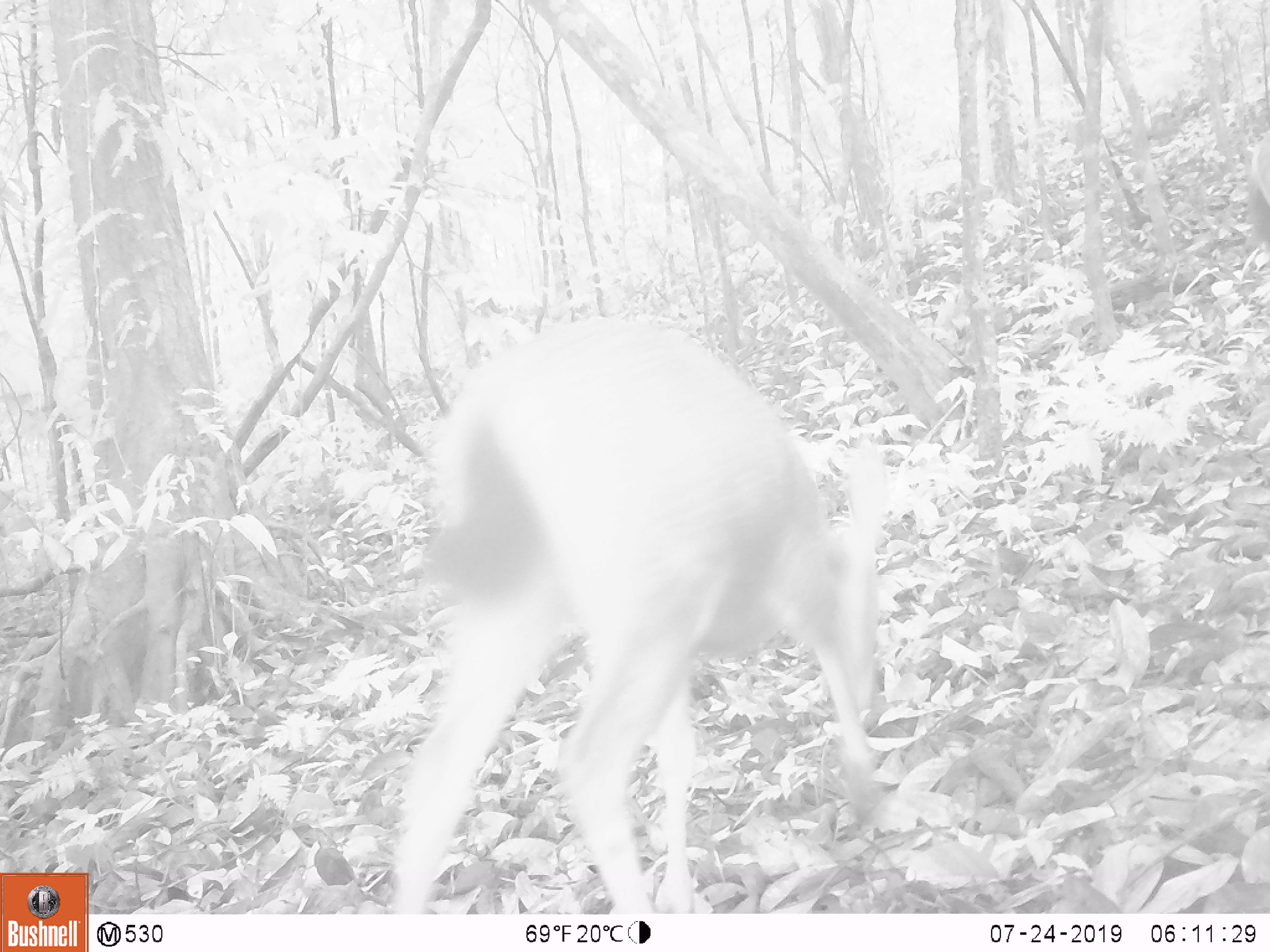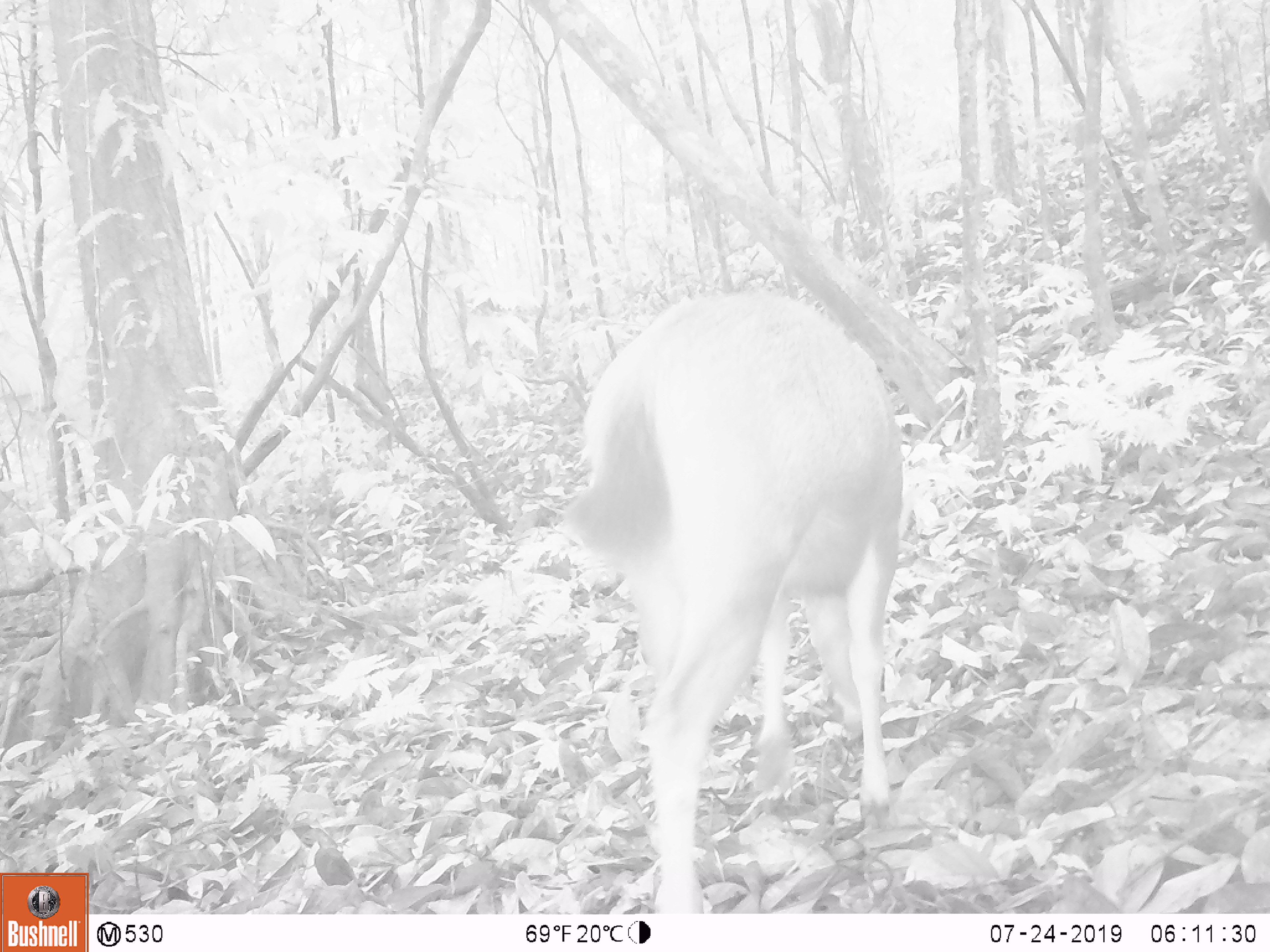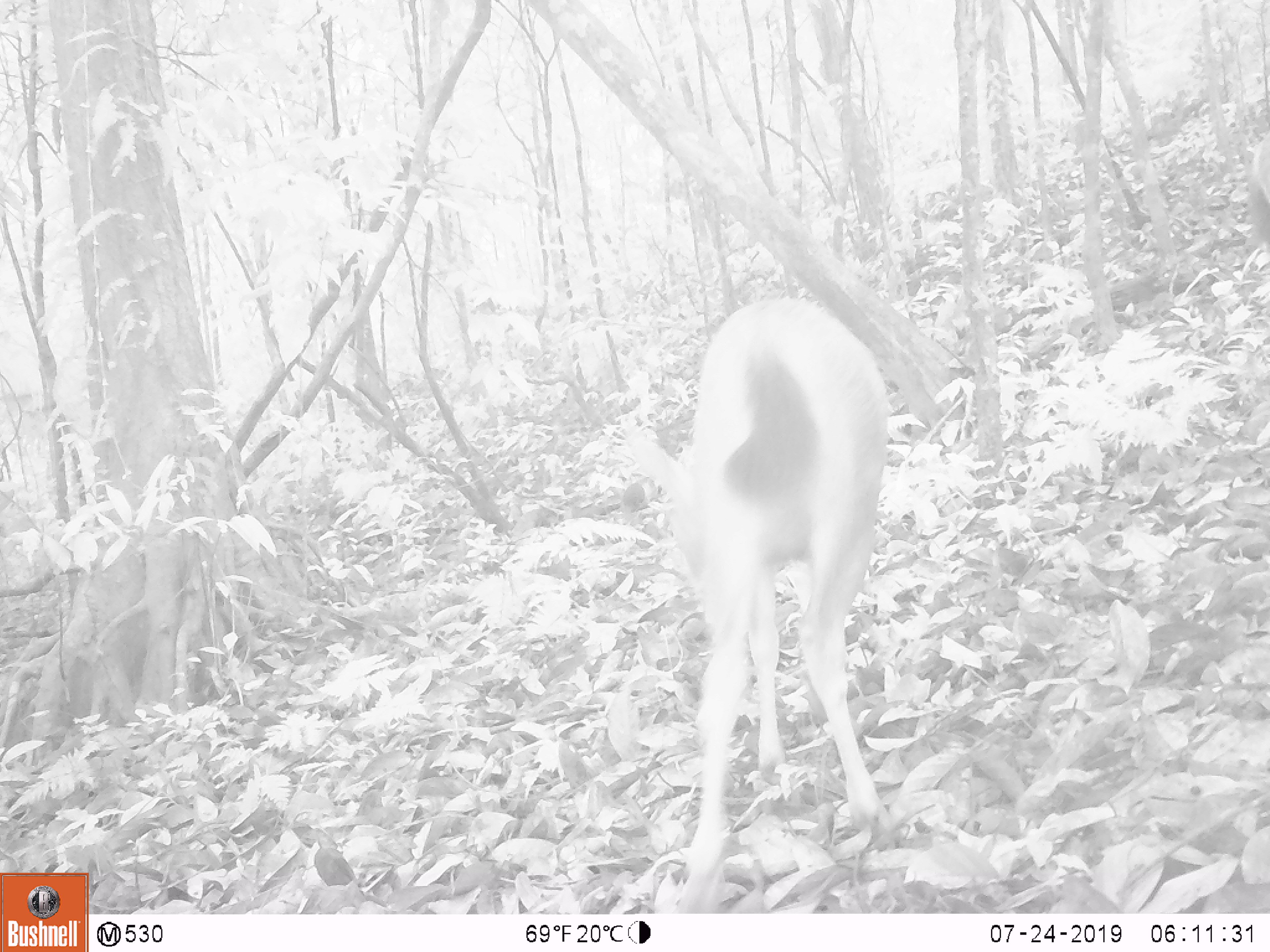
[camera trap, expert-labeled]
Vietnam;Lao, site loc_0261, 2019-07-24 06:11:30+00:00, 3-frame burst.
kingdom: Animalia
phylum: Chordata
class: Mammalia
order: Artiodactyla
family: Cervidae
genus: Rusa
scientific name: Rusa unicolor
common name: sambar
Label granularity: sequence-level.